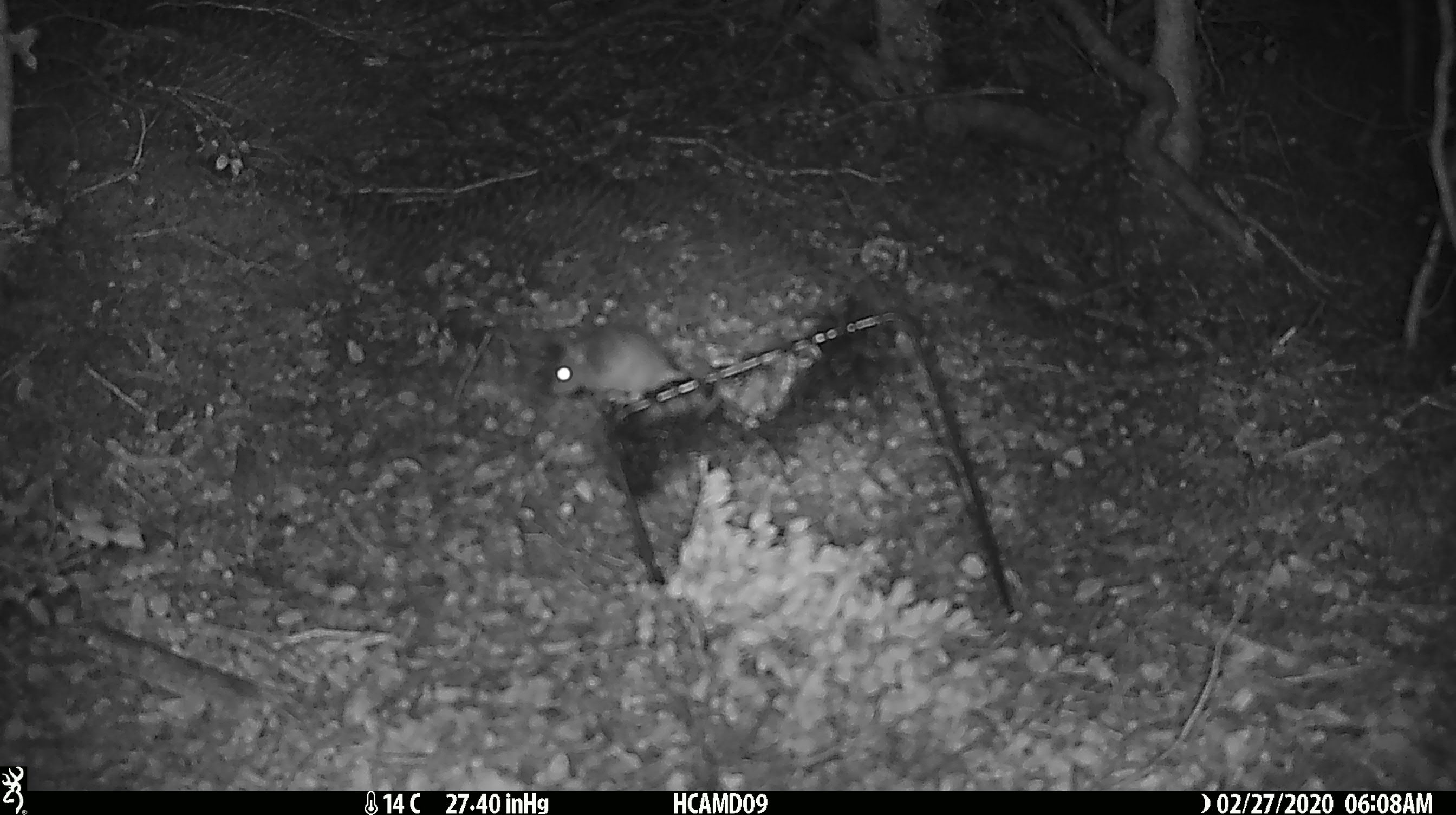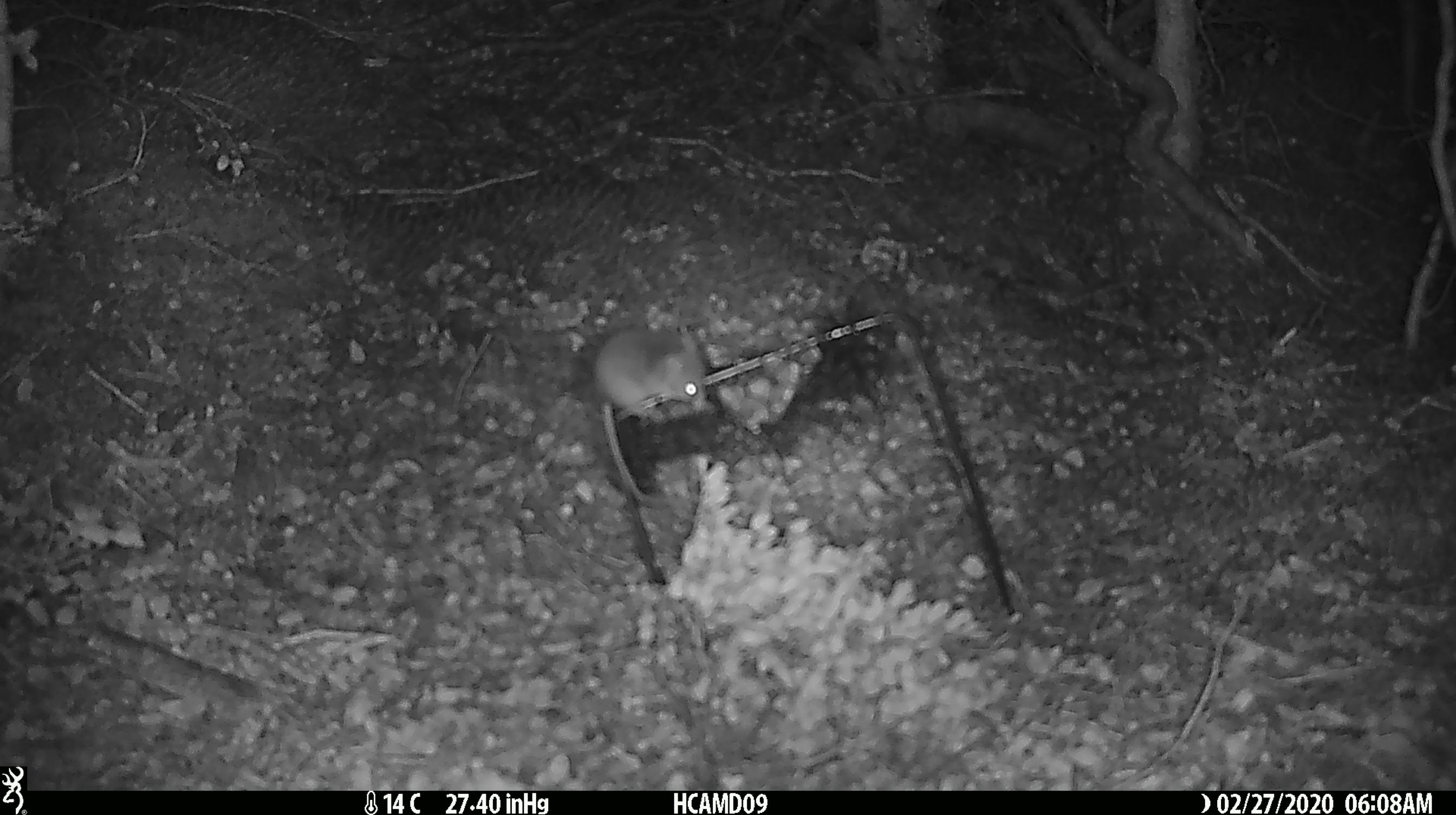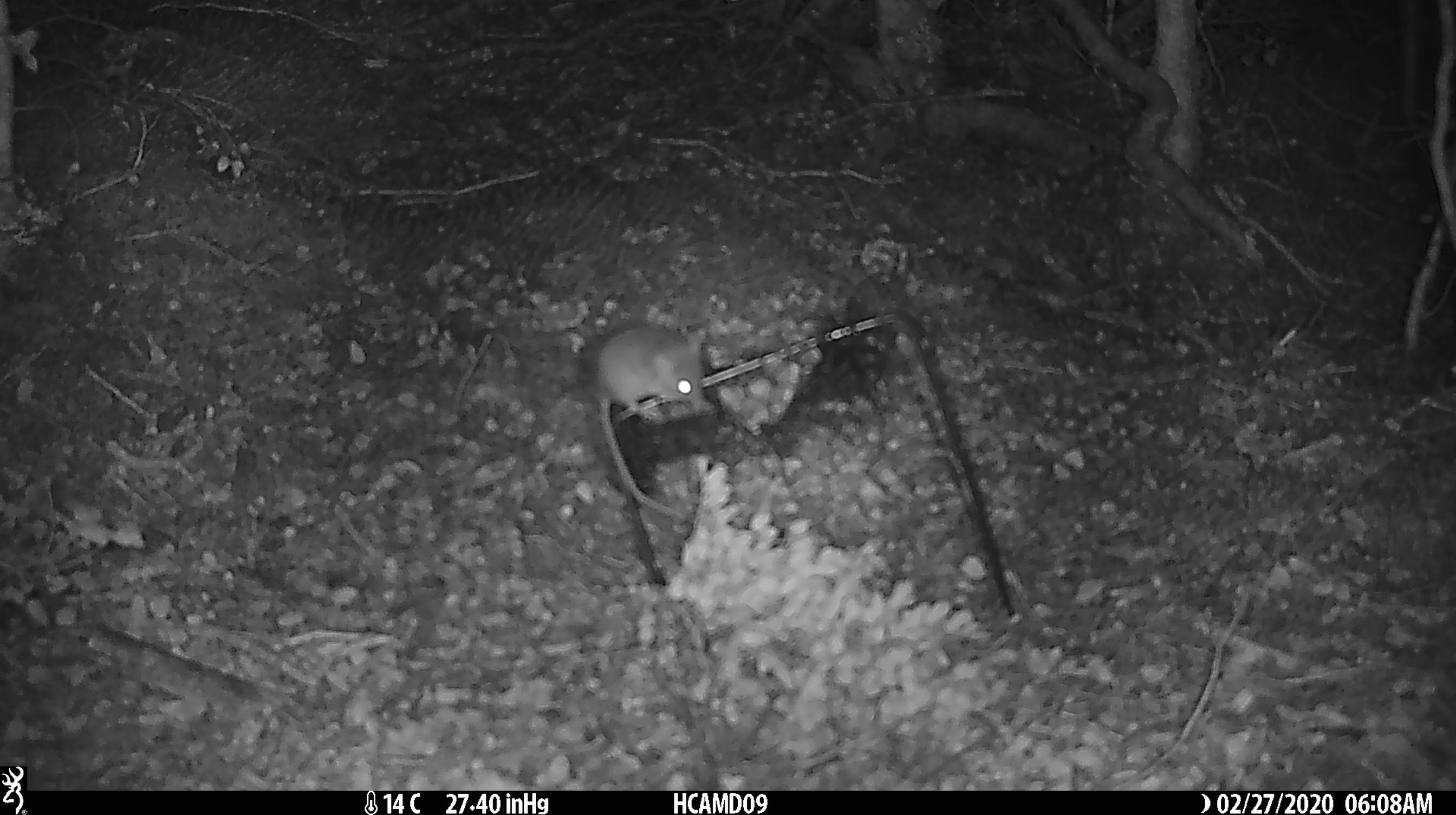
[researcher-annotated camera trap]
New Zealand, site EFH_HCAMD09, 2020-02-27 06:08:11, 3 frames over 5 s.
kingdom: Animalia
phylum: Chordata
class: Mammalia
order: Rodentia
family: Muridae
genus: Mus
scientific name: Mus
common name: mouse